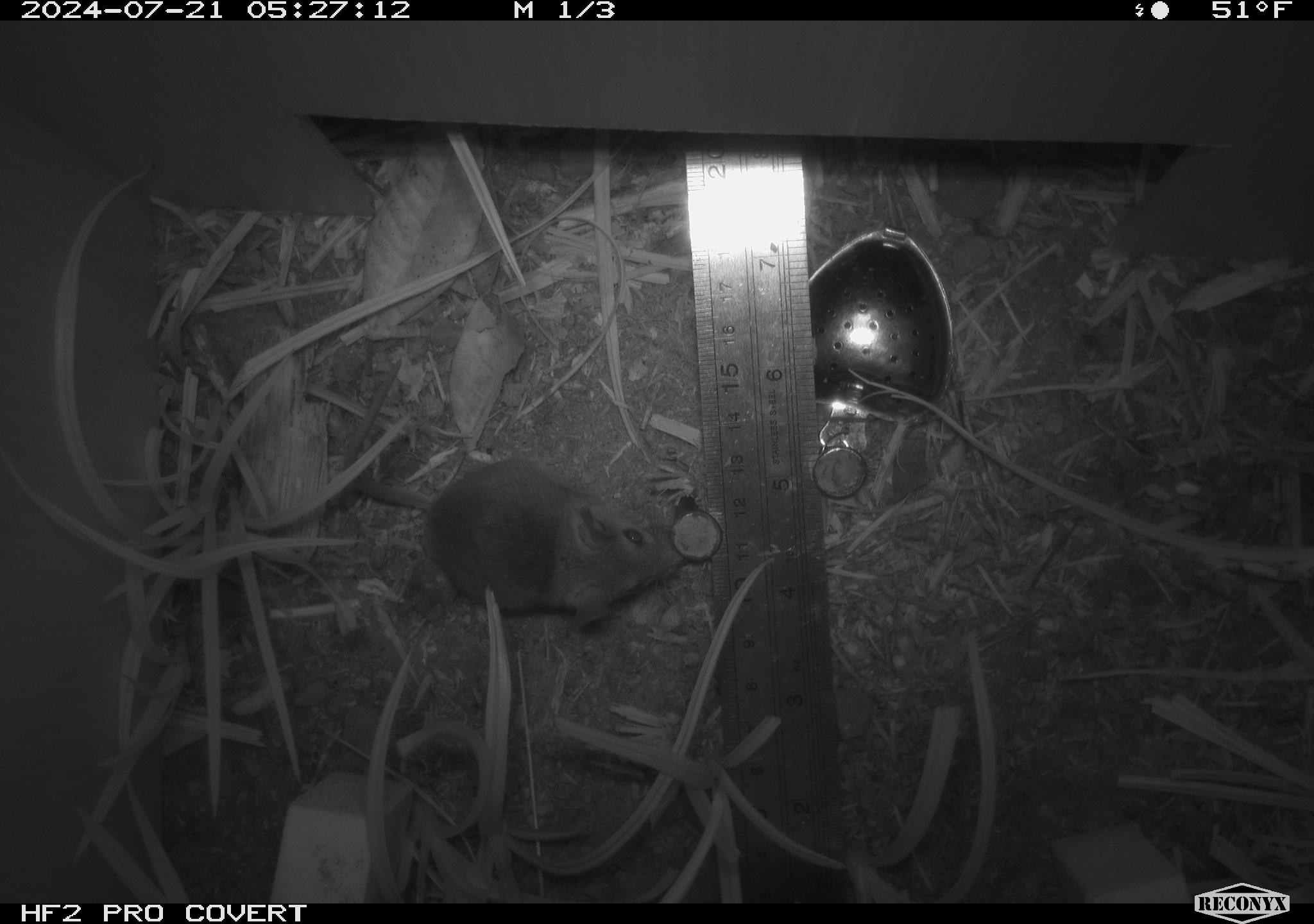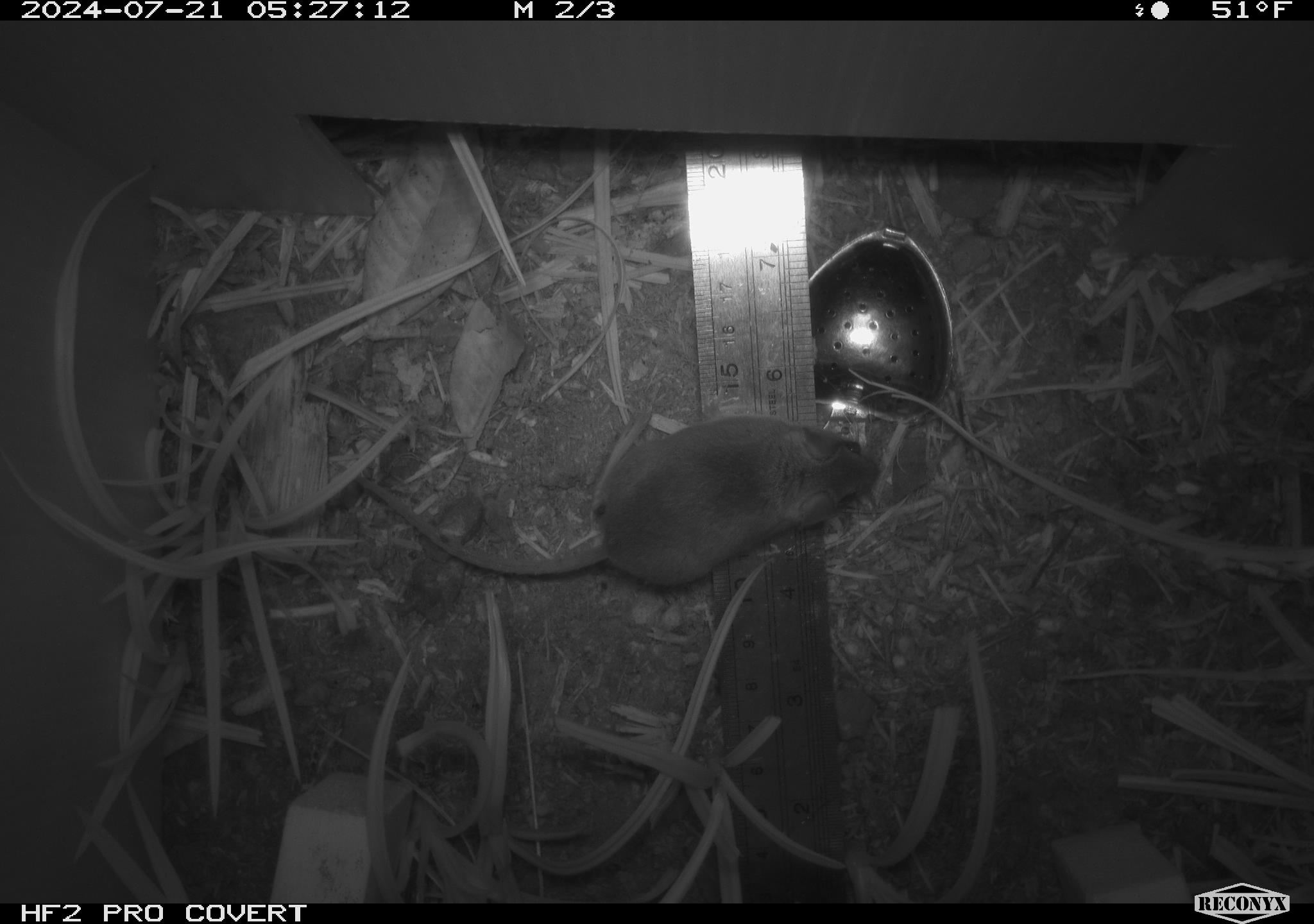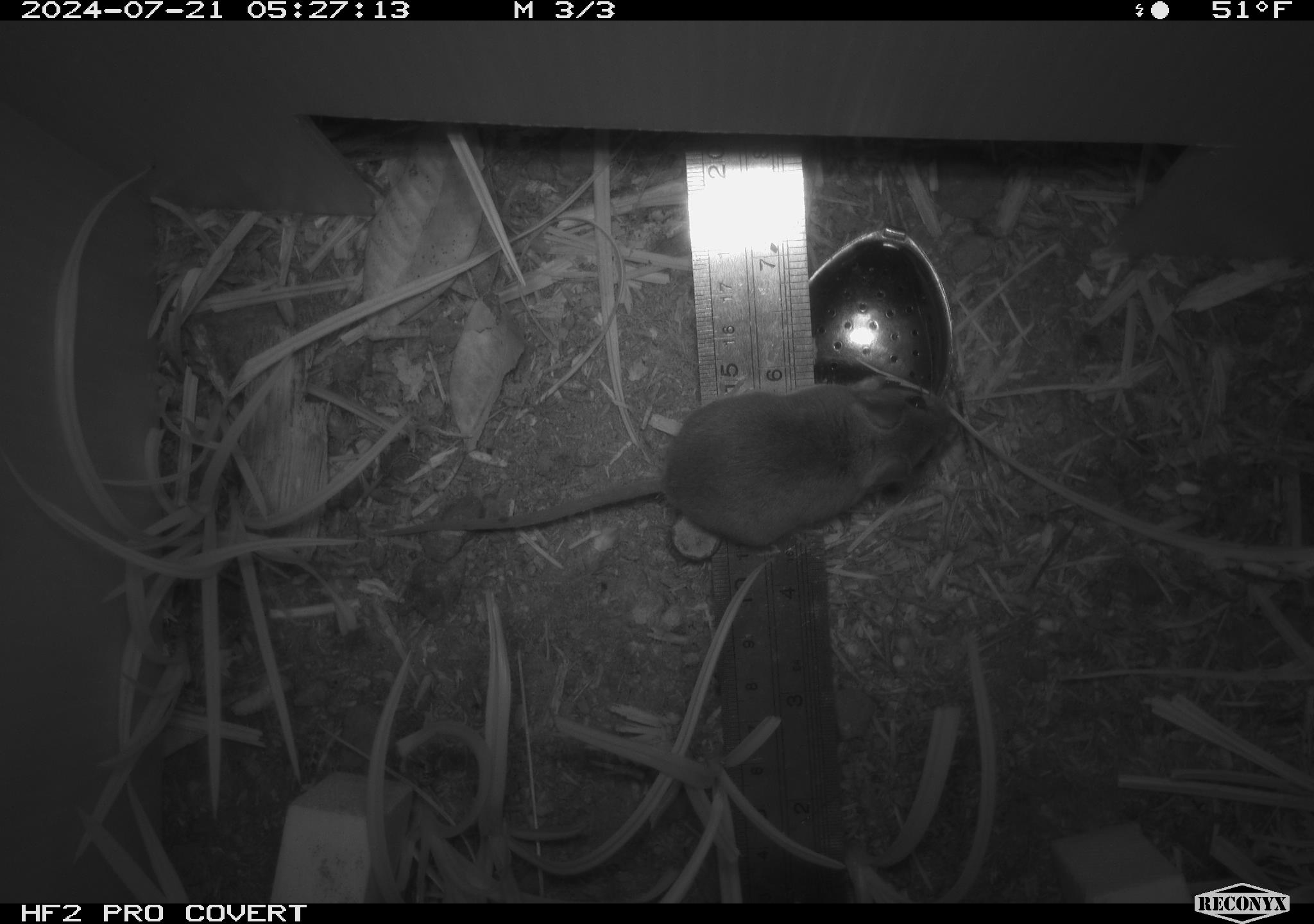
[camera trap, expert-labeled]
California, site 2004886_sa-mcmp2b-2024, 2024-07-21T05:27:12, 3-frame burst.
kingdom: Animalia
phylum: Chordata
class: Mammalia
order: Rodentia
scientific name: Rodentia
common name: mouse species